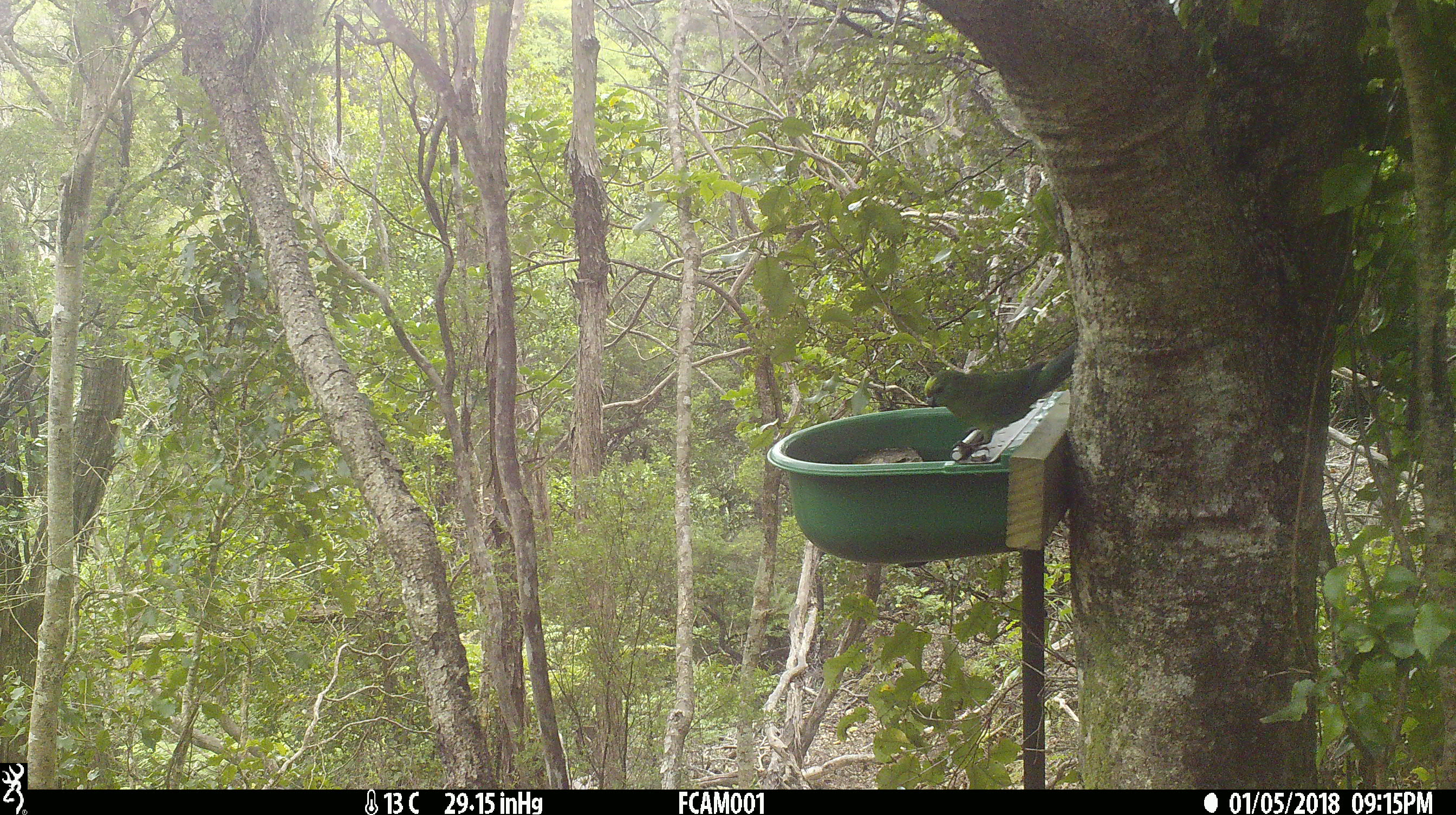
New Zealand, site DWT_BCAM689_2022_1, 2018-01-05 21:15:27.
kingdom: Animalia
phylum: Chordata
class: Aves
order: Psittaciformes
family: Psittaculidae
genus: Cyanoramphus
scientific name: Cyanoramphus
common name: parakeet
Parakeet (Cyanoramphus).